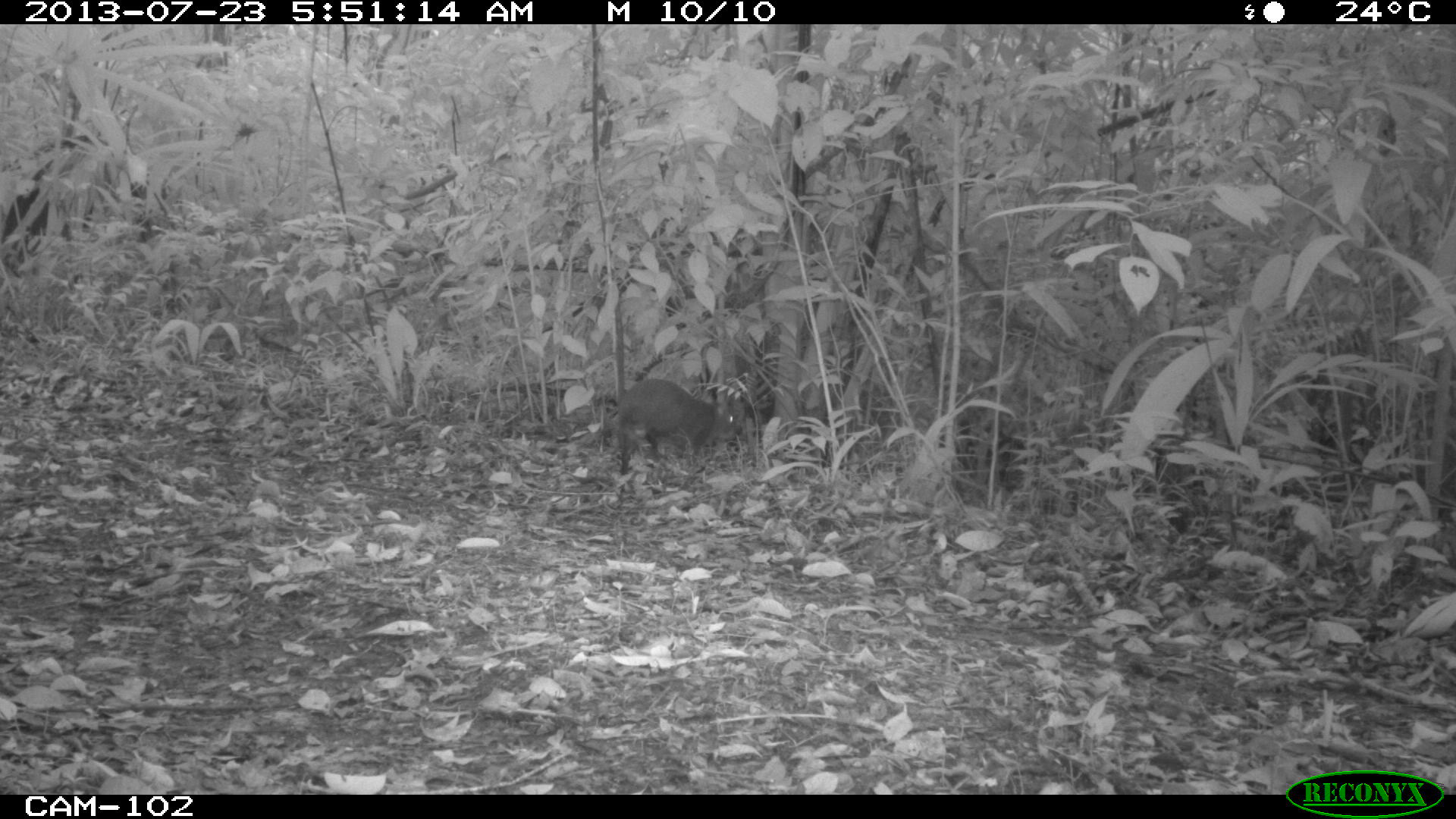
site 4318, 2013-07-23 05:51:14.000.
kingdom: Animalia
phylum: Chordata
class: Mammalia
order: Rodentia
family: Dasyproctidae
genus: Dasyprocta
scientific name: Dasyprocta punctata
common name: central american agouti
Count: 1.